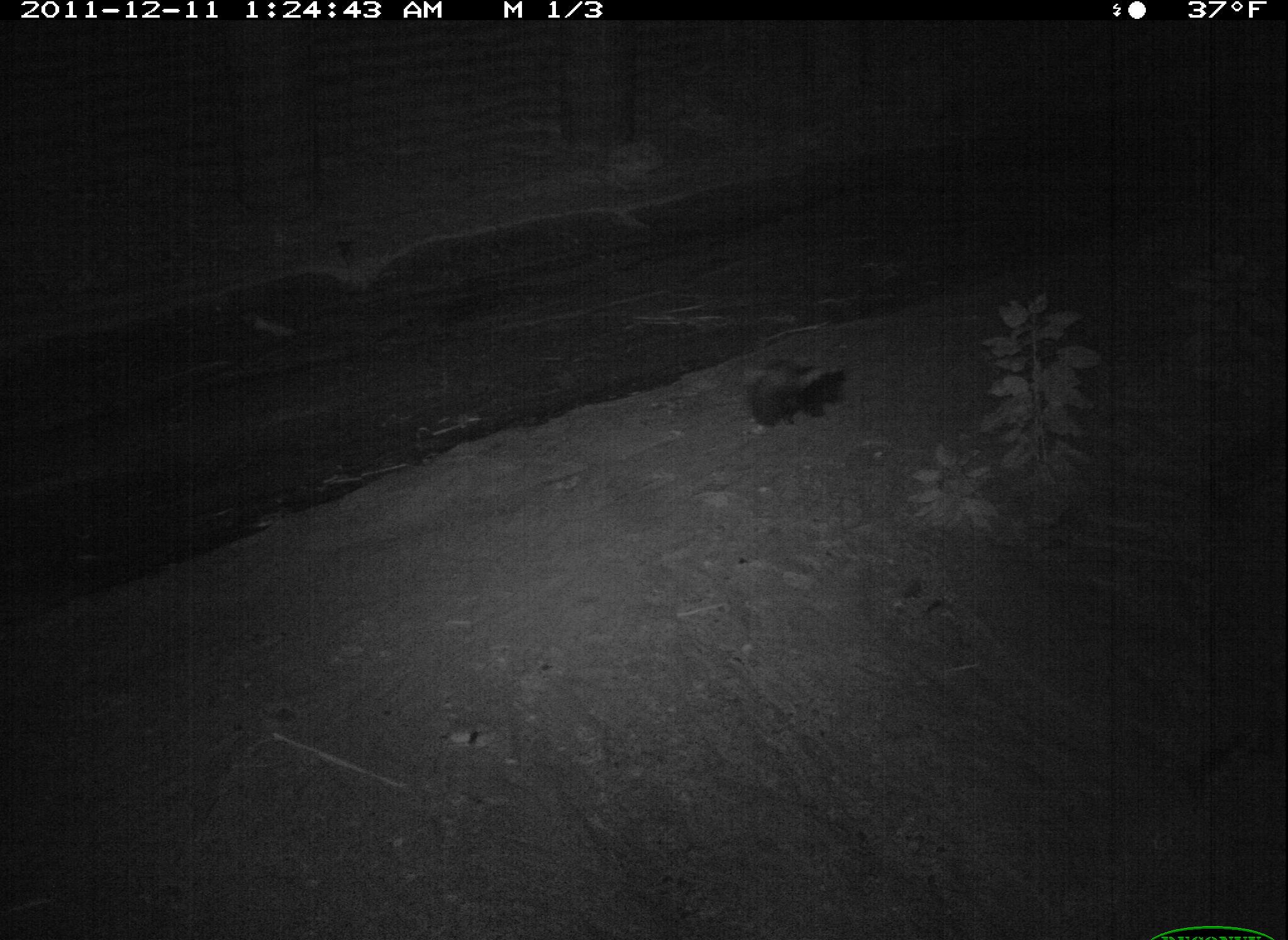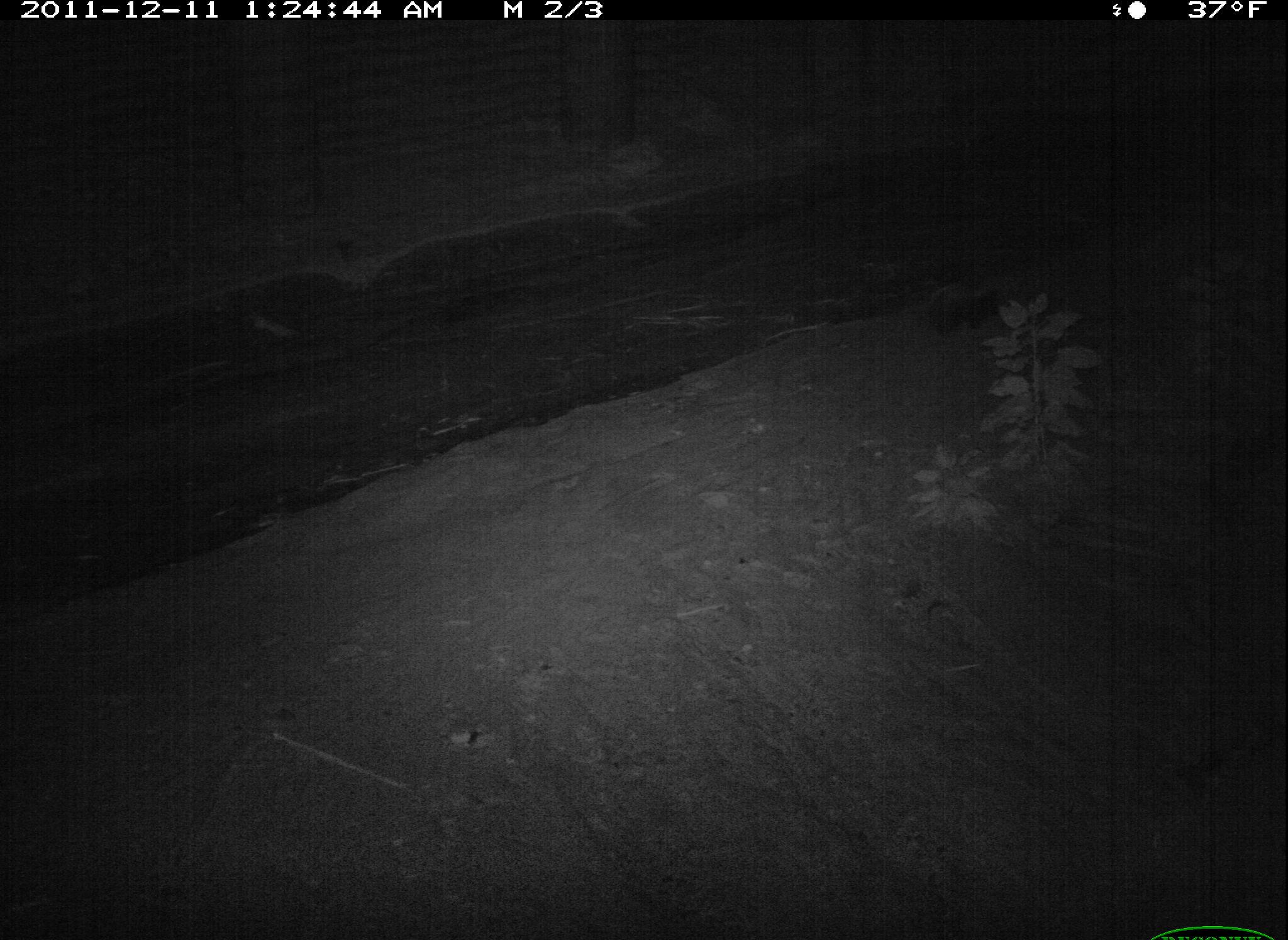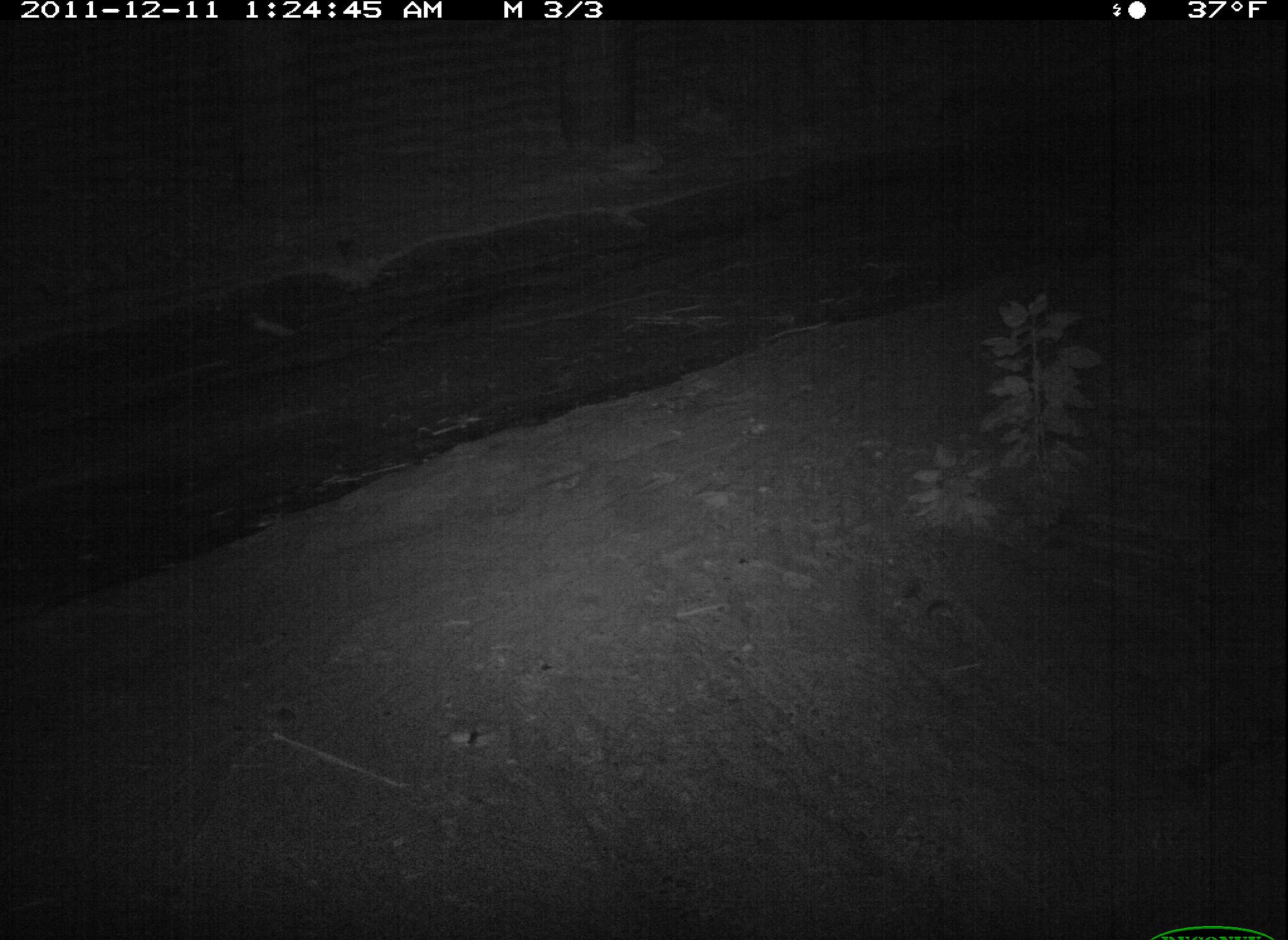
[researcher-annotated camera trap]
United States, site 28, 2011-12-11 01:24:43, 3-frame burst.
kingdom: Animalia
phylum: Chordata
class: Mammalia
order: Carnivora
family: Mephitidae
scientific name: Mephitidae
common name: skunk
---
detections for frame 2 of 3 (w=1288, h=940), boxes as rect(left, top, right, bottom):
skunk: rect(927, 284, 1005, 336)